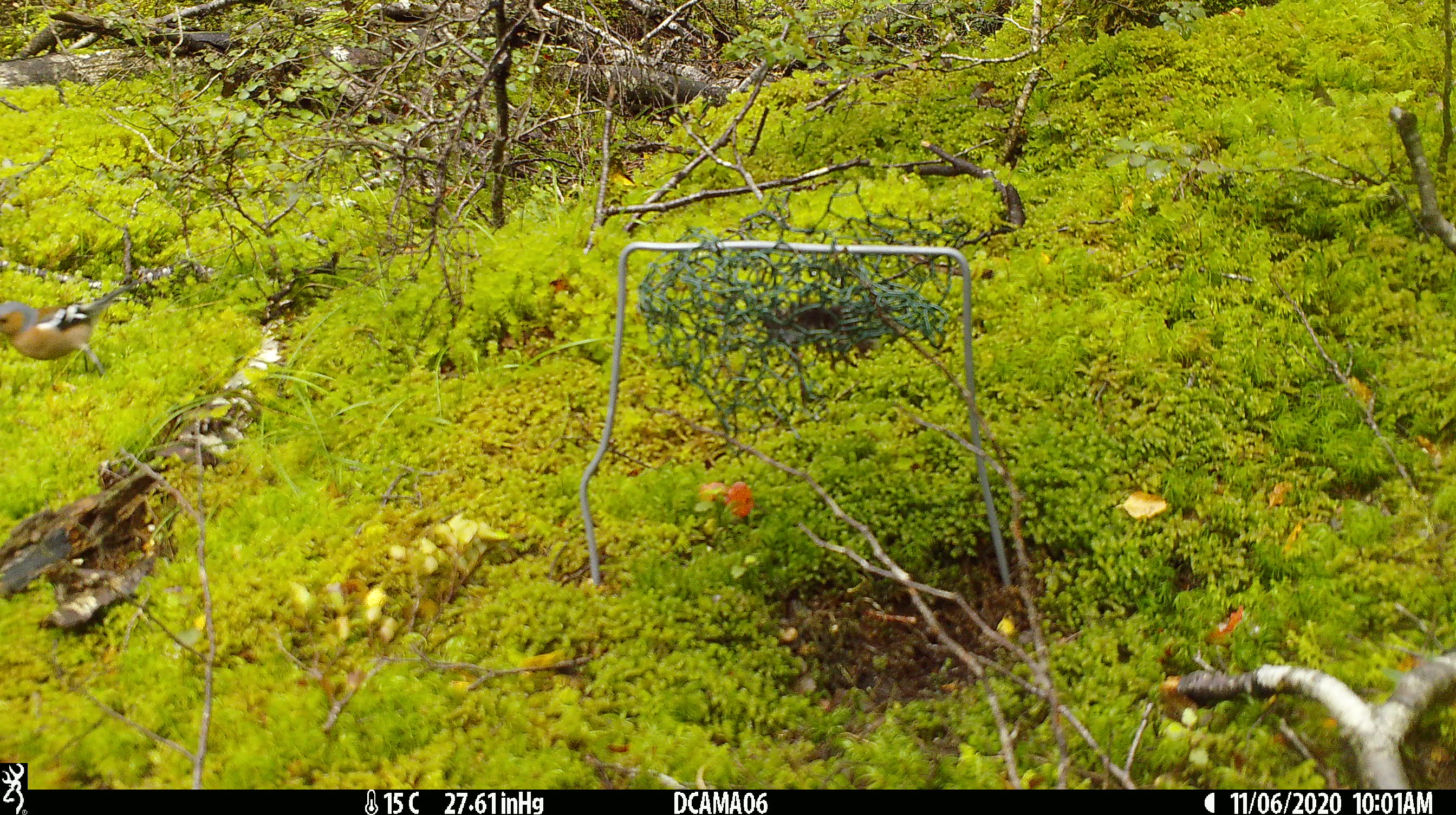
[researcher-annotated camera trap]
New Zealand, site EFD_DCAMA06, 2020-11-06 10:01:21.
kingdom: Animalia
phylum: Chordata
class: Aves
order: Passeriformes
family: Fringillidae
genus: Fringilla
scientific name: Fringilla coelebs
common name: common chaffinch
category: chaffinch